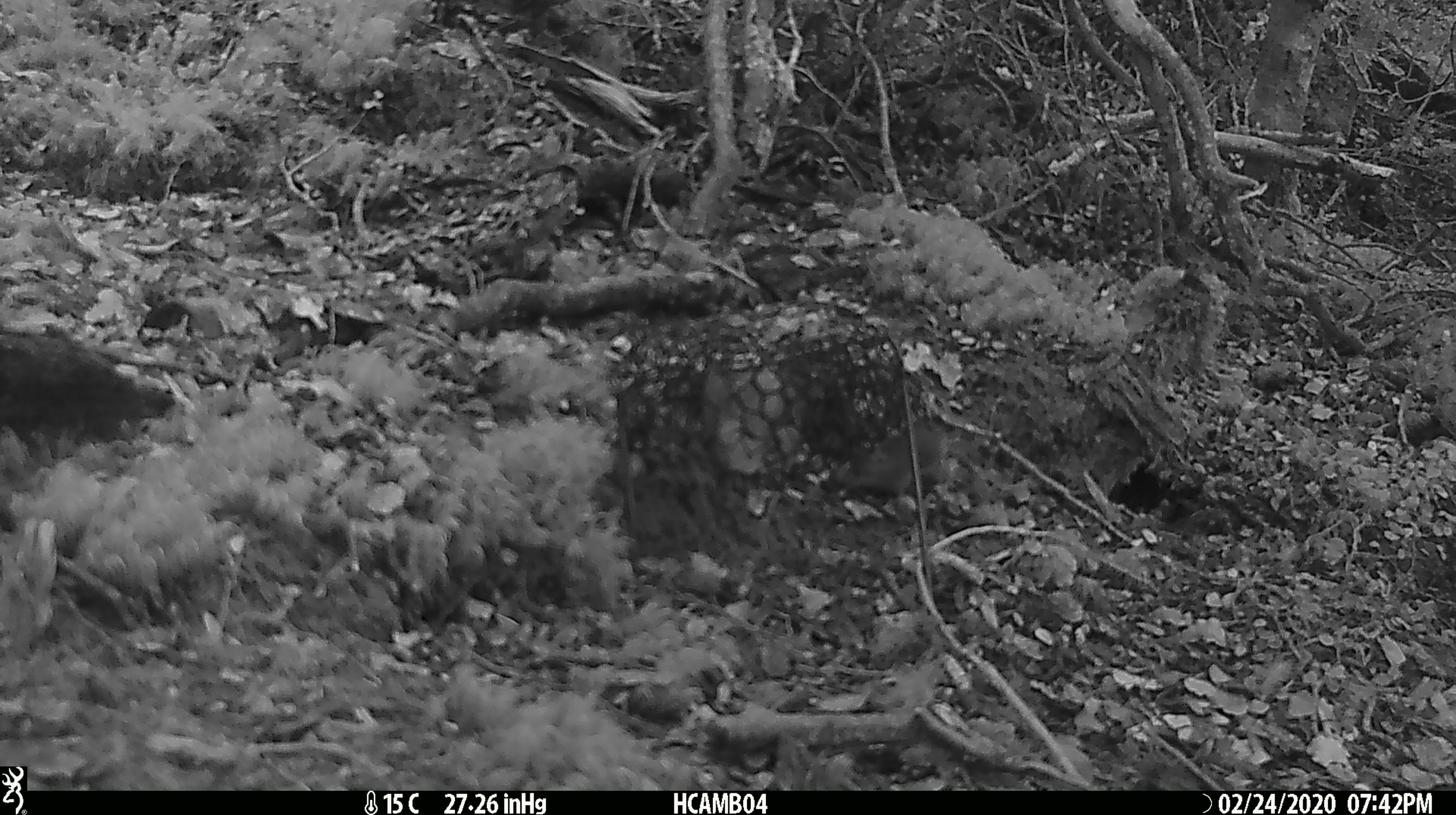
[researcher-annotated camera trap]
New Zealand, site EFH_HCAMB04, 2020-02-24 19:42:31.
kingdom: Animalia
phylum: Chordata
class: Mammalia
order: Rodentia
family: Muridae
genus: Mus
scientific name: Mus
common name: mouse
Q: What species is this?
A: Mouse (Mus).